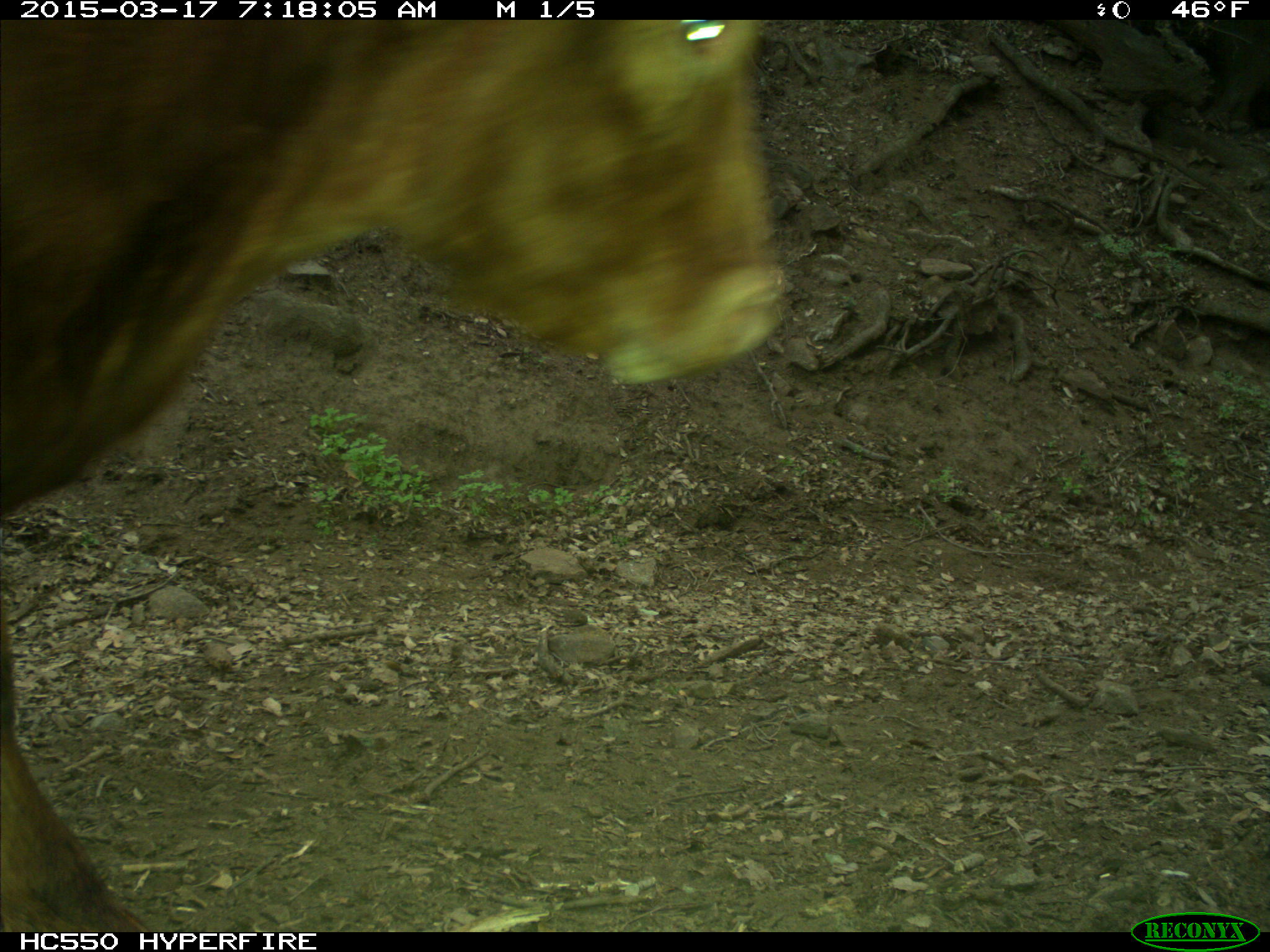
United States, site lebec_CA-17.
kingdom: Animalia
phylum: Chordata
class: Mammalia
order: Artiodactyla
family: Bovidae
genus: Bos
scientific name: Bos taurus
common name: domestic cow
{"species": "Bos taurus (domestic cow)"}